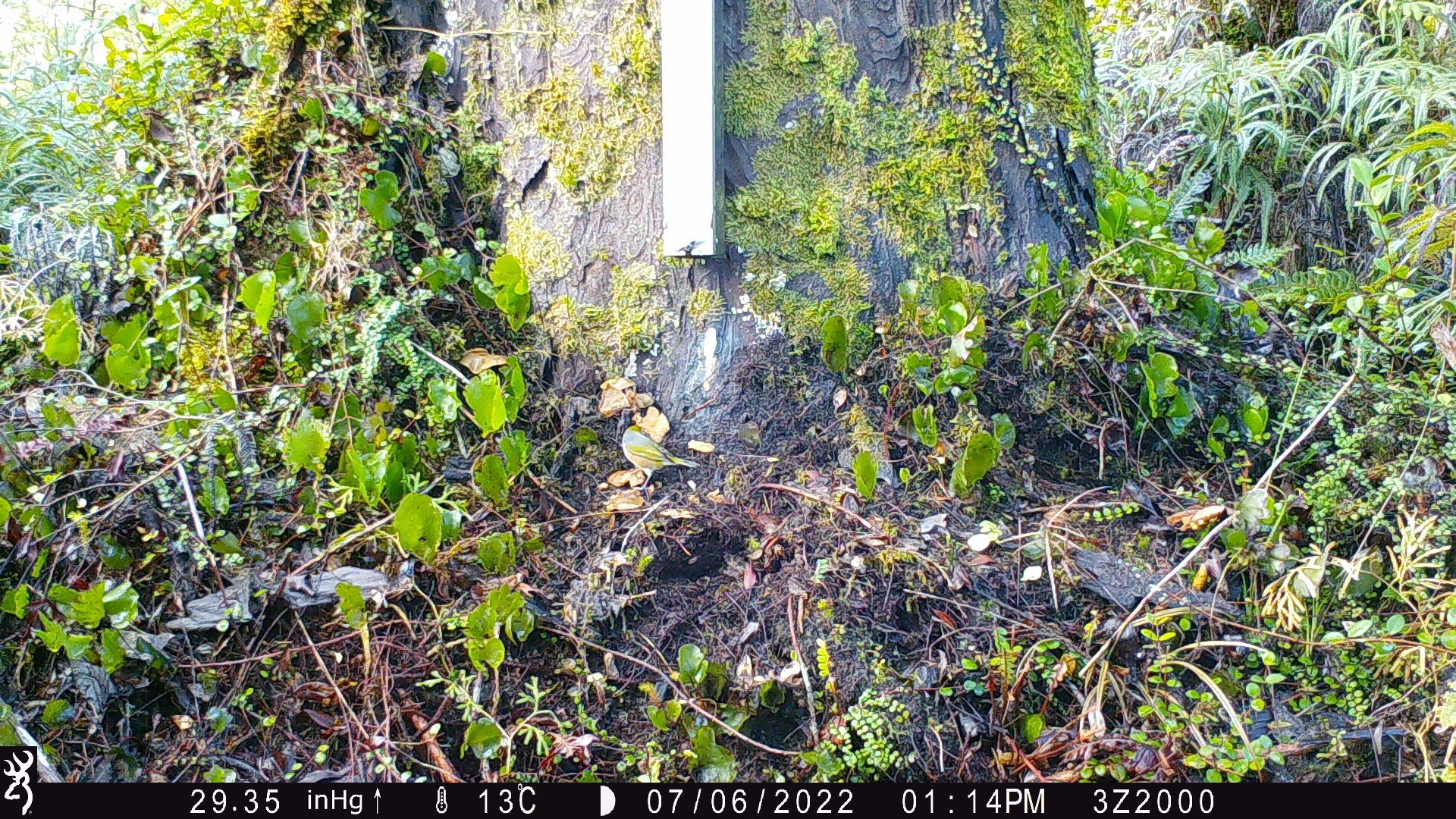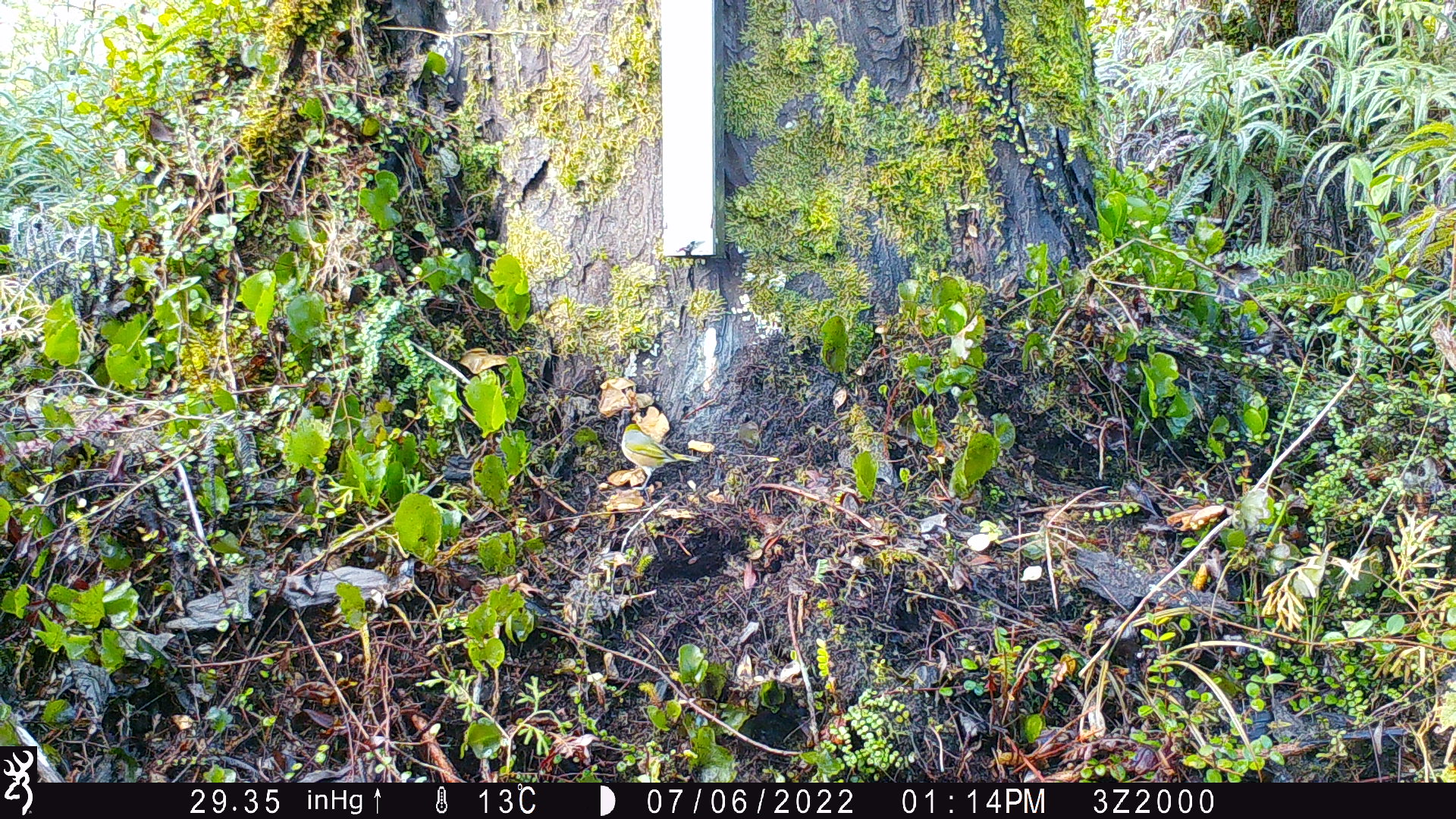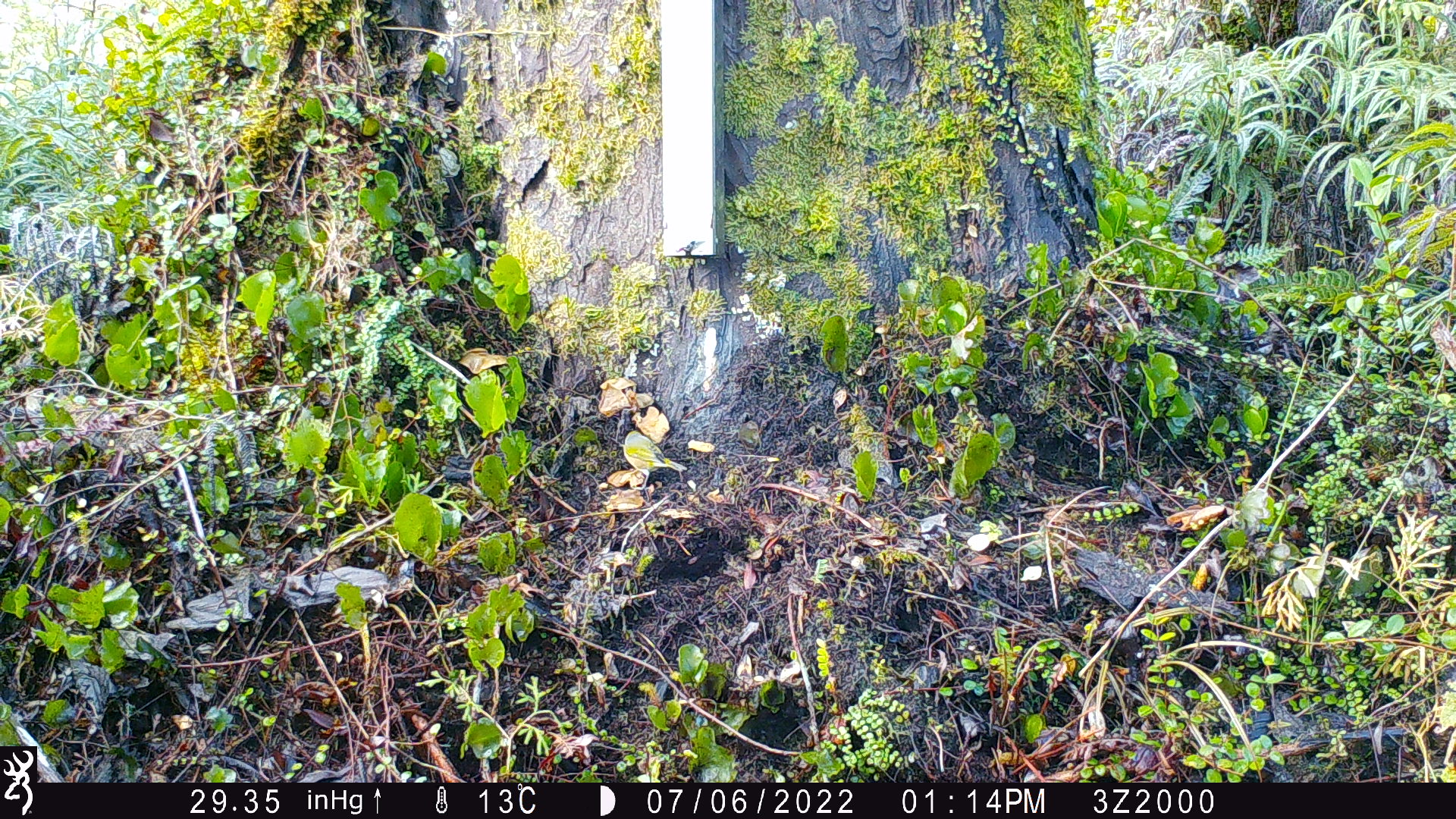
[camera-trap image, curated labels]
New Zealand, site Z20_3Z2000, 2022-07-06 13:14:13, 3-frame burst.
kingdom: Animalia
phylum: Chordata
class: Aves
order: Passeriformes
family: Zosteropidae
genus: Zosterops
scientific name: Zosterops lateralis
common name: silvereye